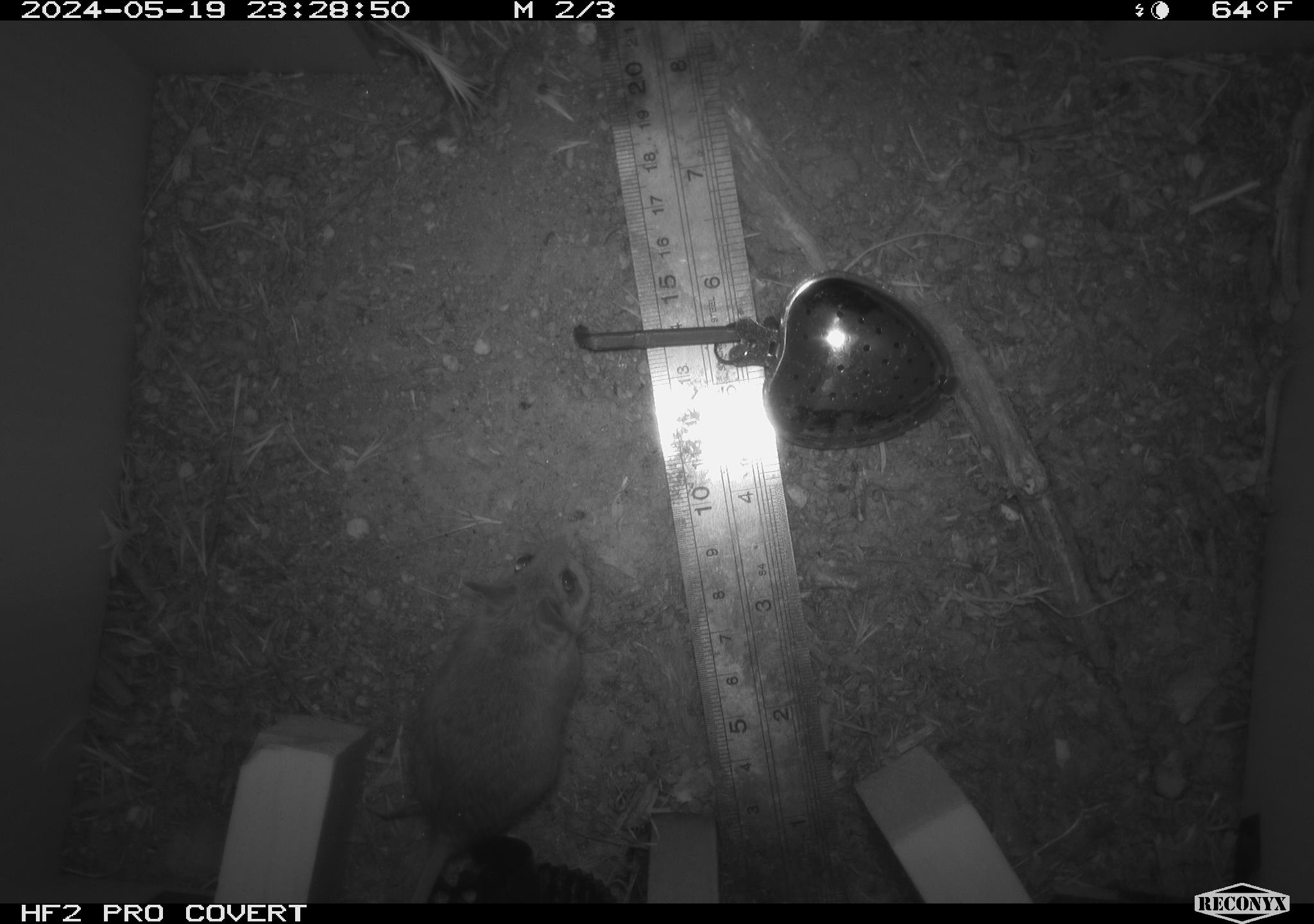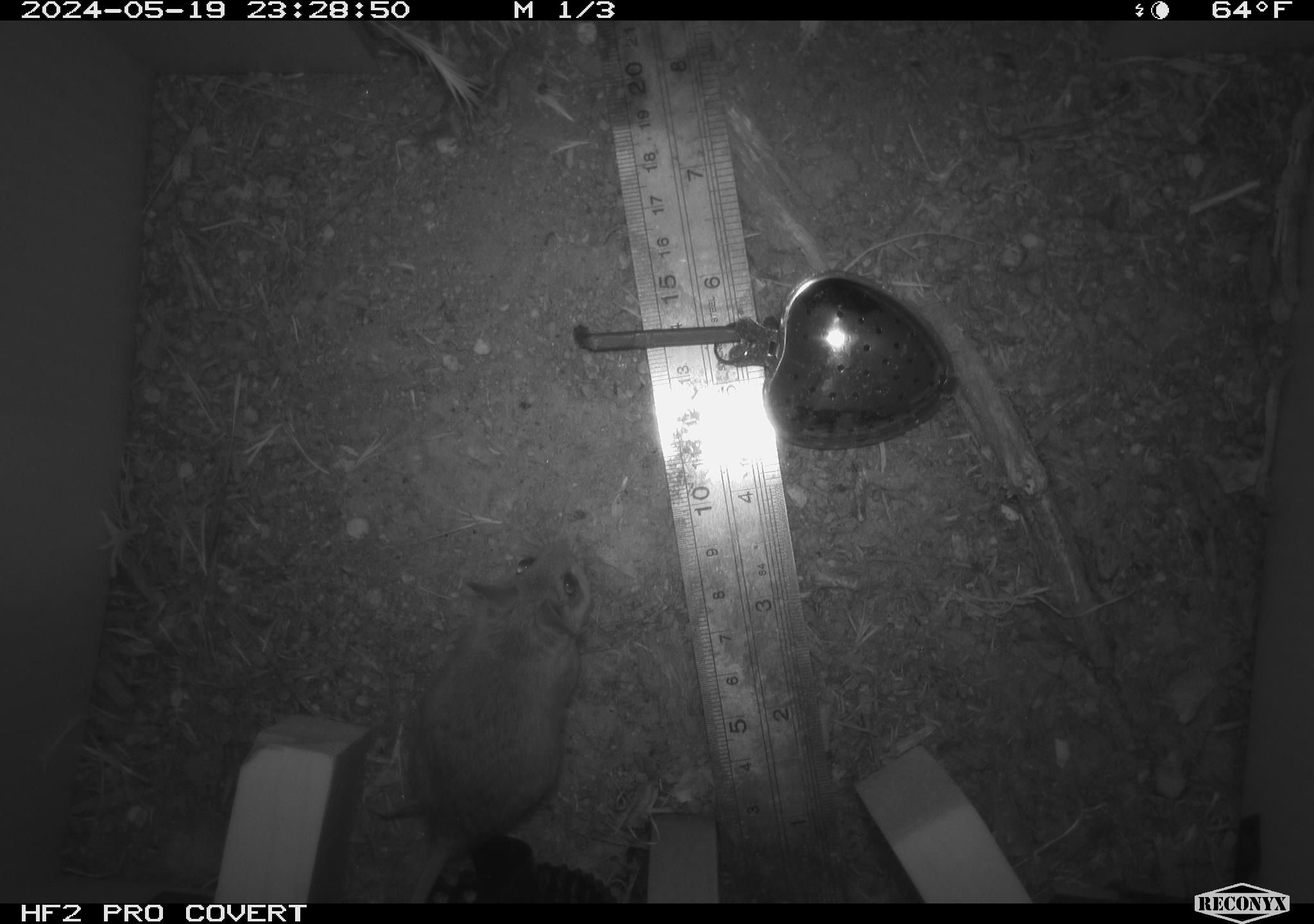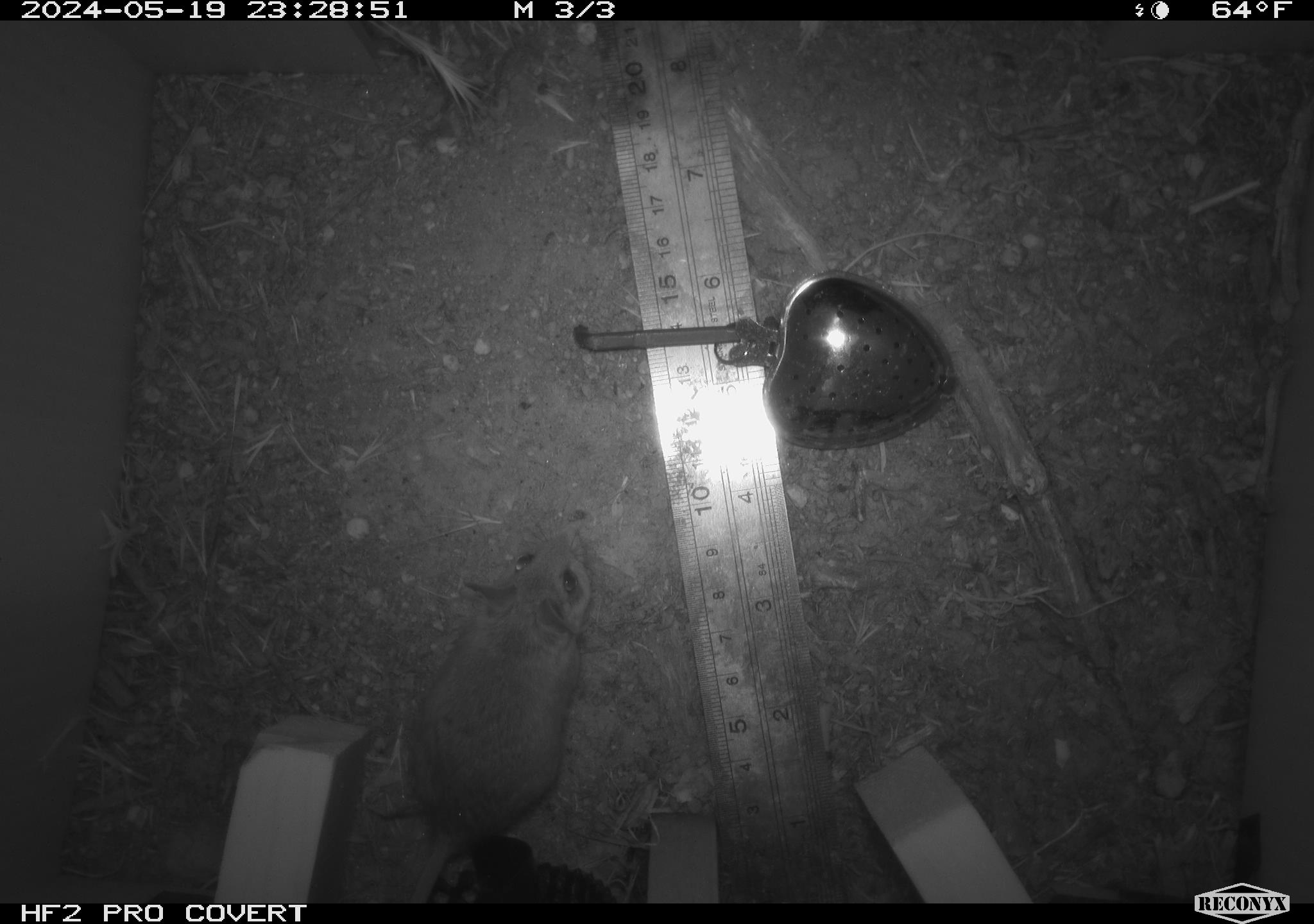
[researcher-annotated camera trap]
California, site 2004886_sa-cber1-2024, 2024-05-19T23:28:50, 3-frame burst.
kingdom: Animalia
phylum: Chordata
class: Mammalia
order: Rodentia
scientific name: Rodentia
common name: mouse species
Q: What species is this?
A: Mouse species (Rodentia).